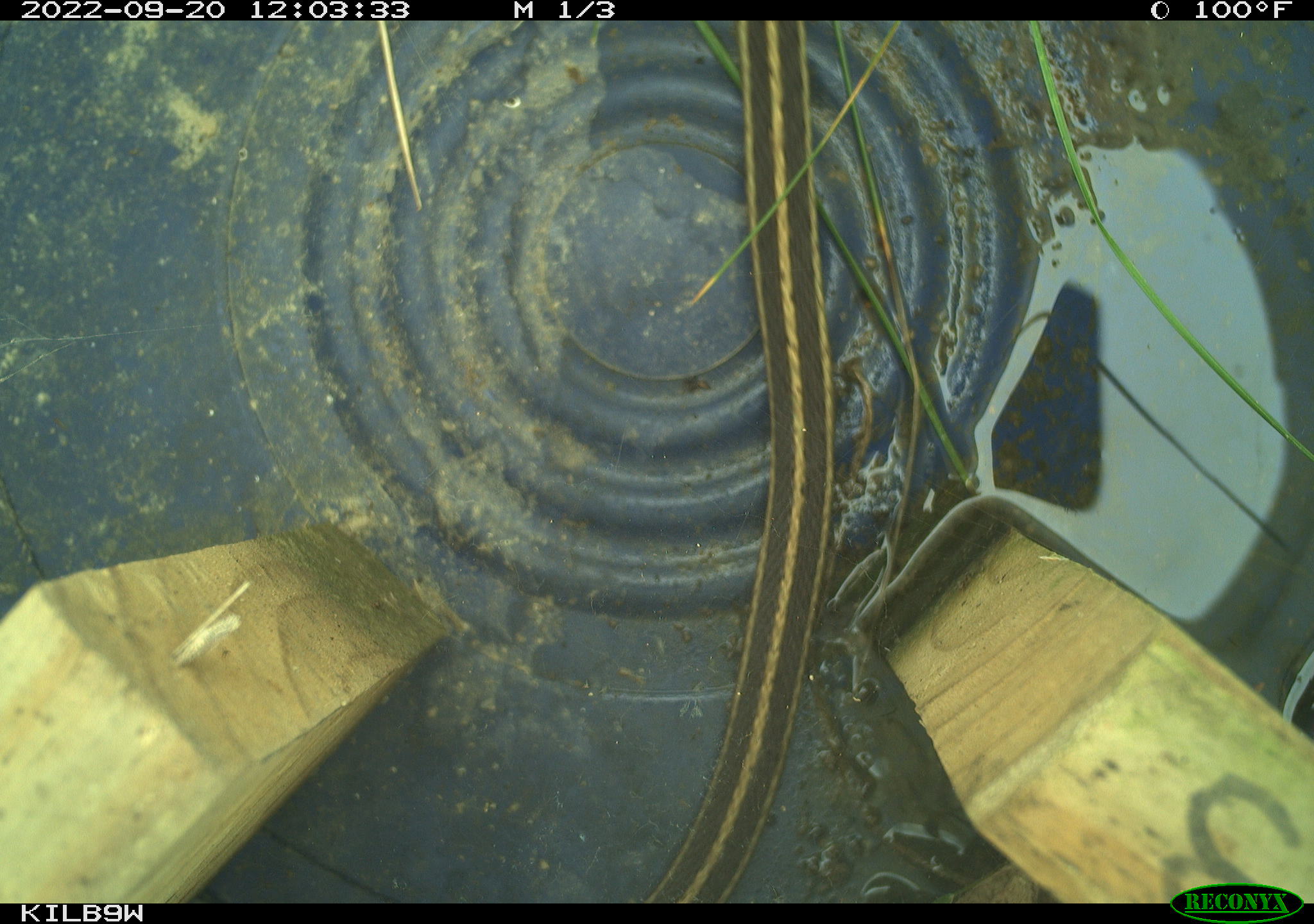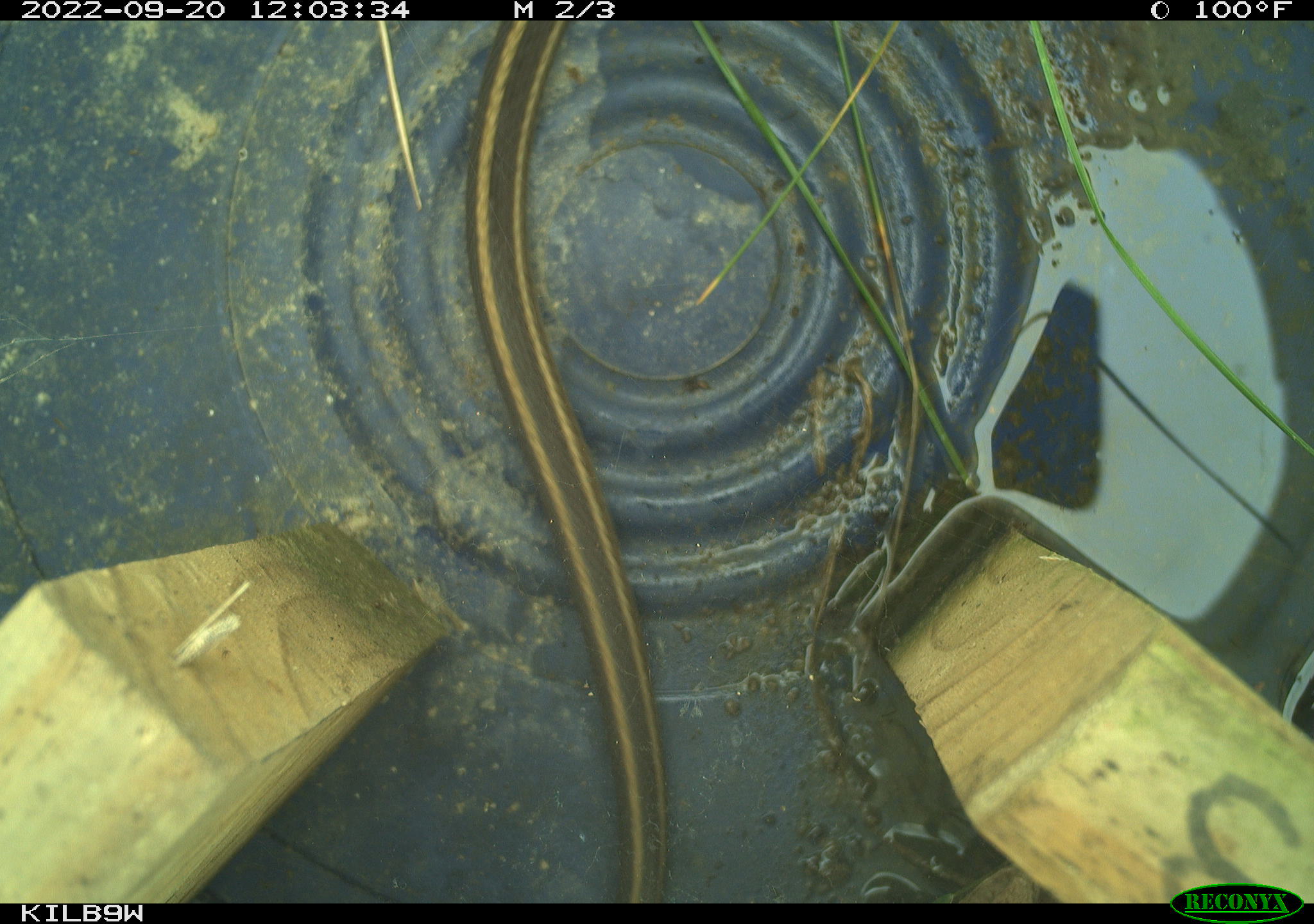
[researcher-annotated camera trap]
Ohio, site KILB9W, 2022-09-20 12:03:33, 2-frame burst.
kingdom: Animalia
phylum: Chordata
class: Reptilia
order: Squamata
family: Colubridae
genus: Thamnophis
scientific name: Thamnophis sirtalis sirtalis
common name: eastern gartersnake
Eastern gartersnake (Thamnophis sirtalis sirtalis).